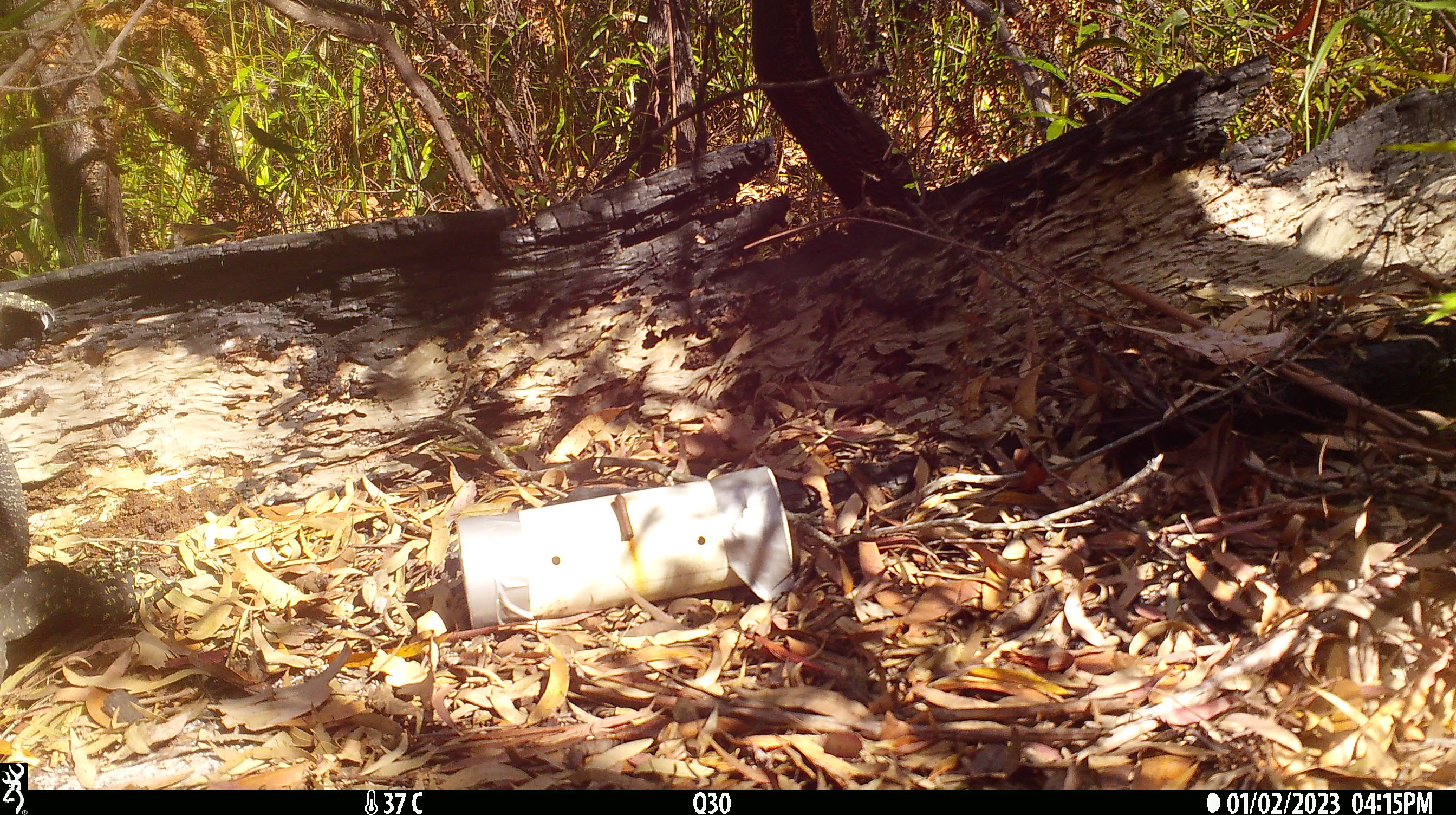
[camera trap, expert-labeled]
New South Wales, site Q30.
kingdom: Animalia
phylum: Chordata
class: Reptilia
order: Squamata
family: Varanidae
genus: Varanus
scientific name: Varanus varius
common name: lace monitor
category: goanna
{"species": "goanna (lace monitor) (Varanus varius)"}